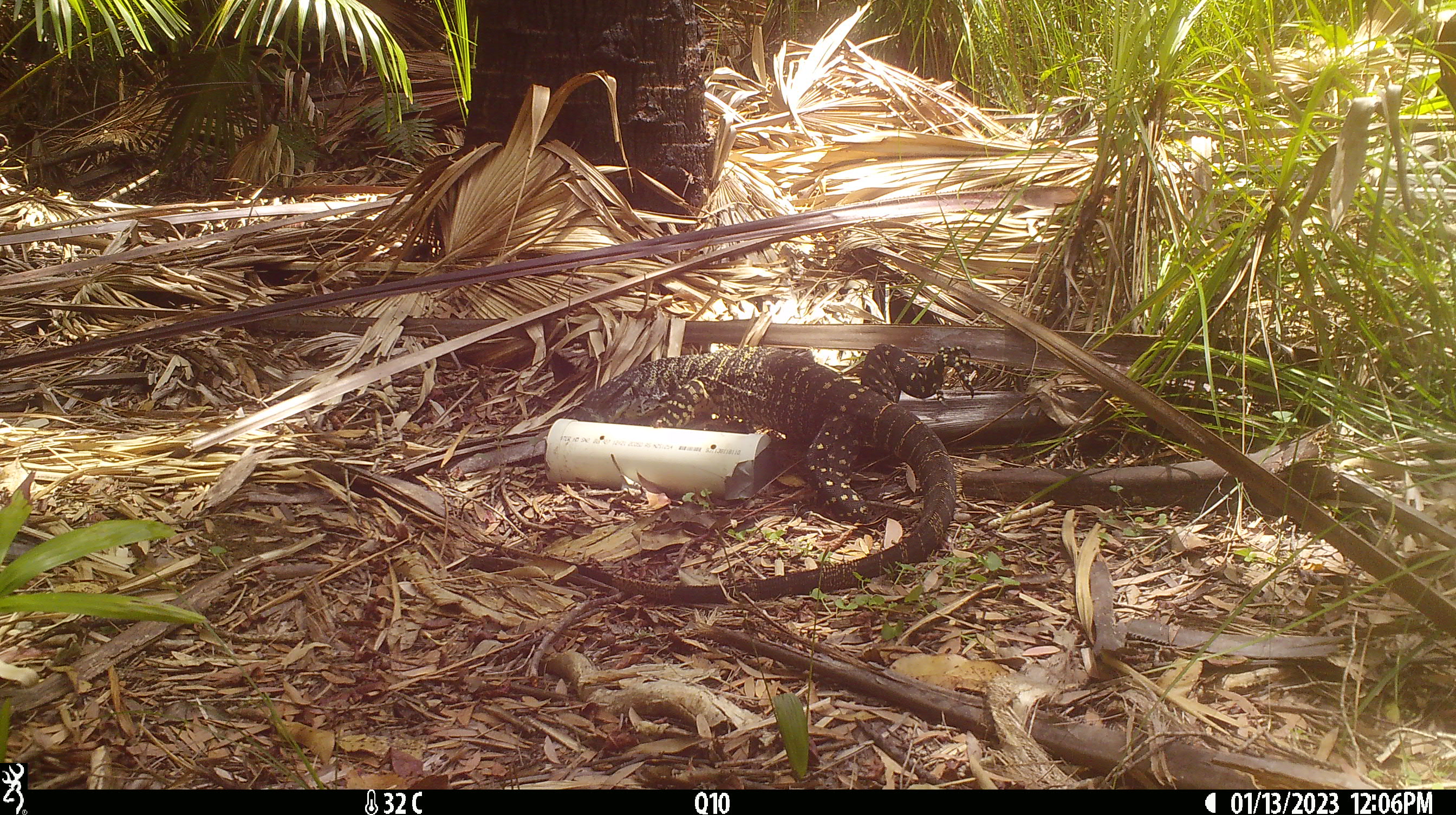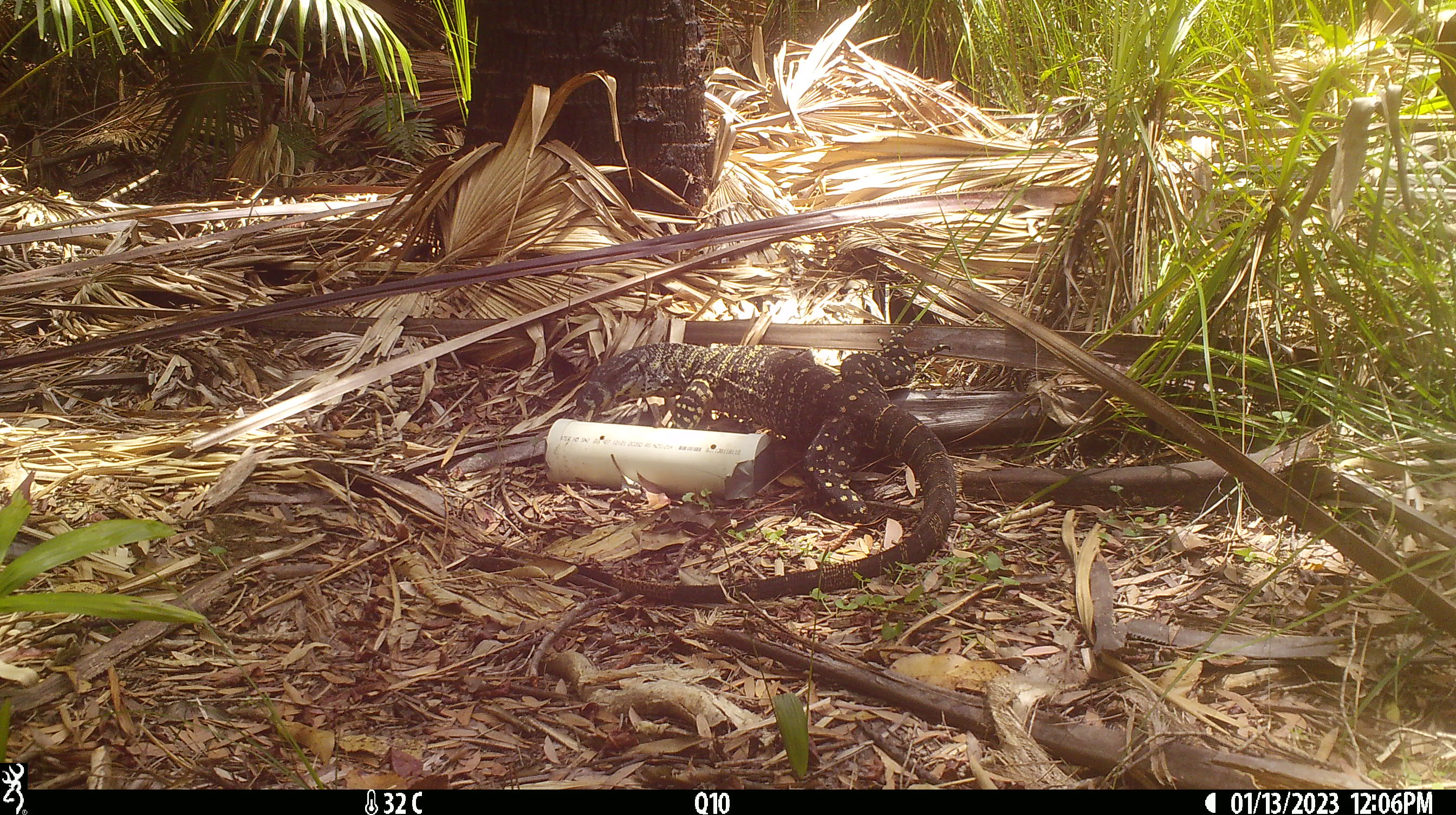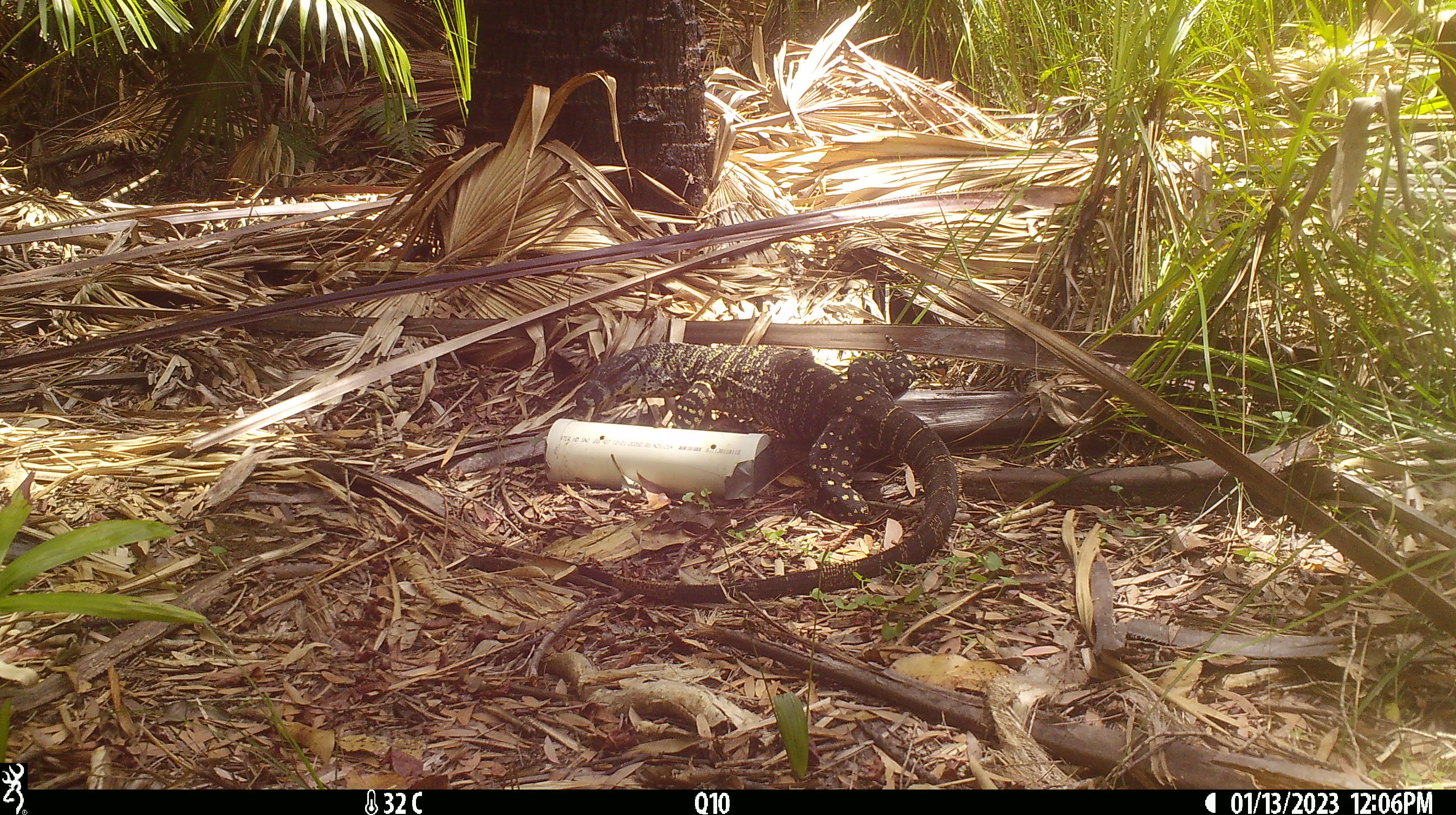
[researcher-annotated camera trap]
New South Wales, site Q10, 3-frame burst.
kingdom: Animalia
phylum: Chordata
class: Reptilia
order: Squamata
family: Varanidae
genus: Varanus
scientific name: Varanus varius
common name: lace monitor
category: goanna